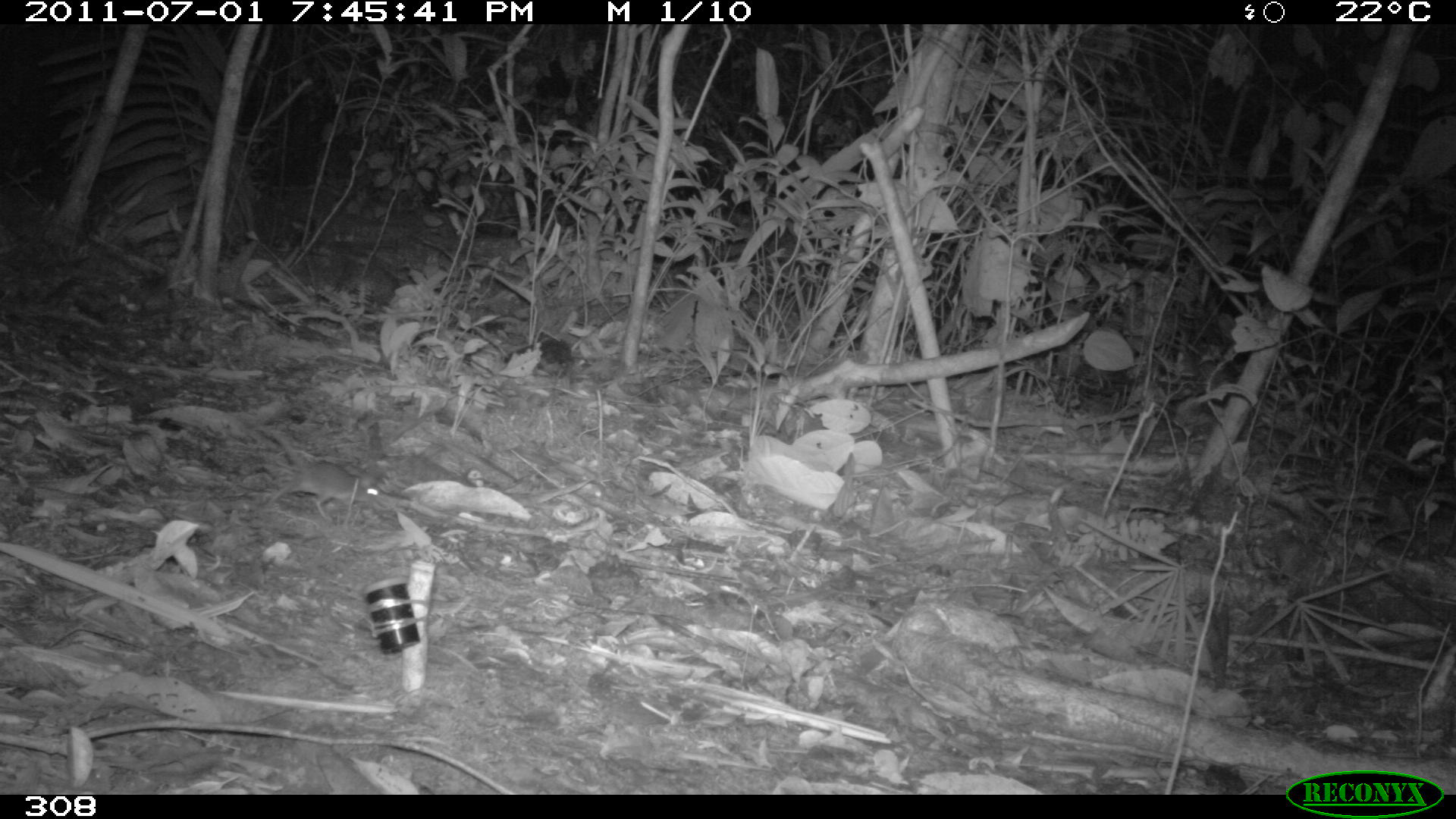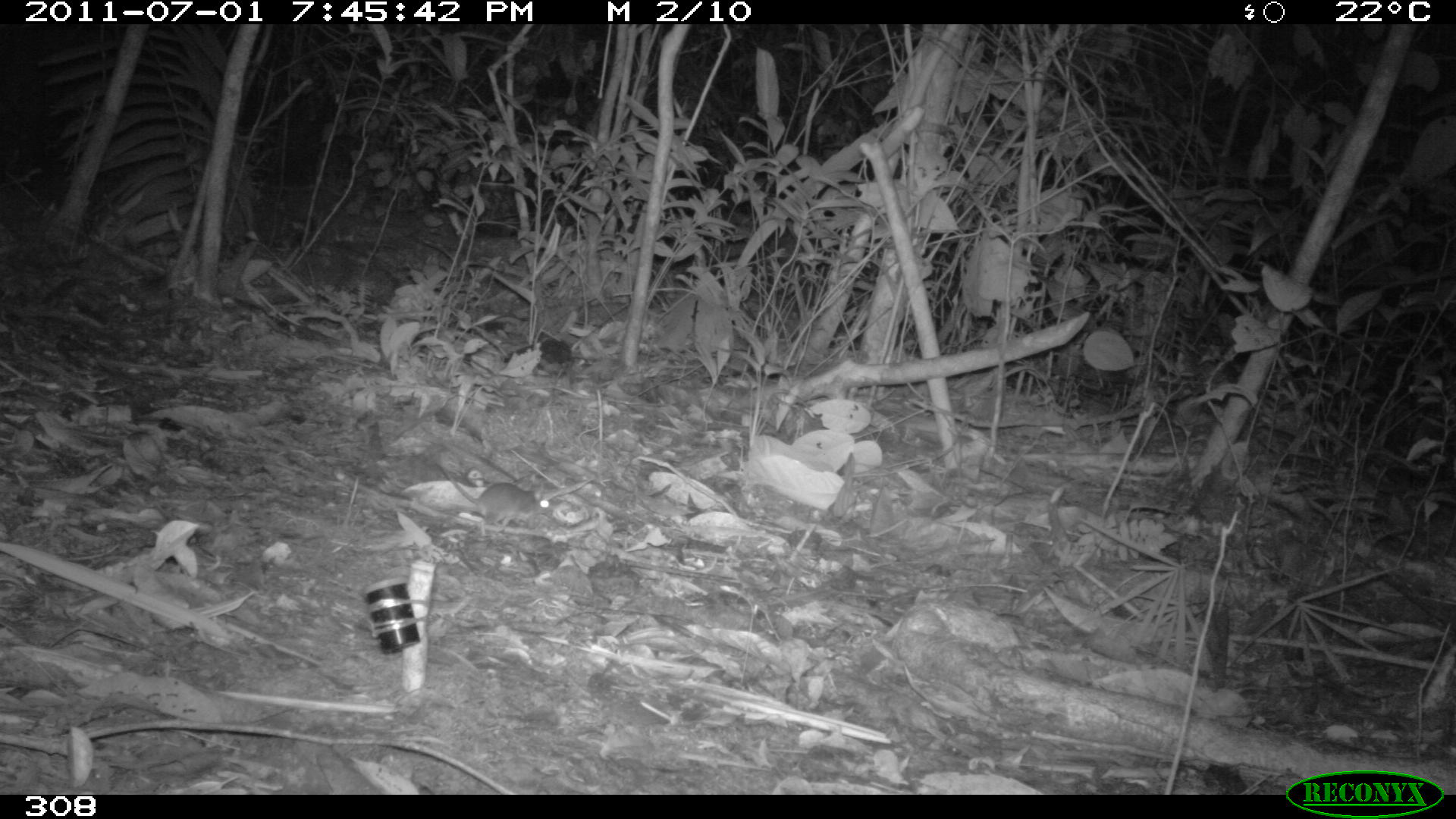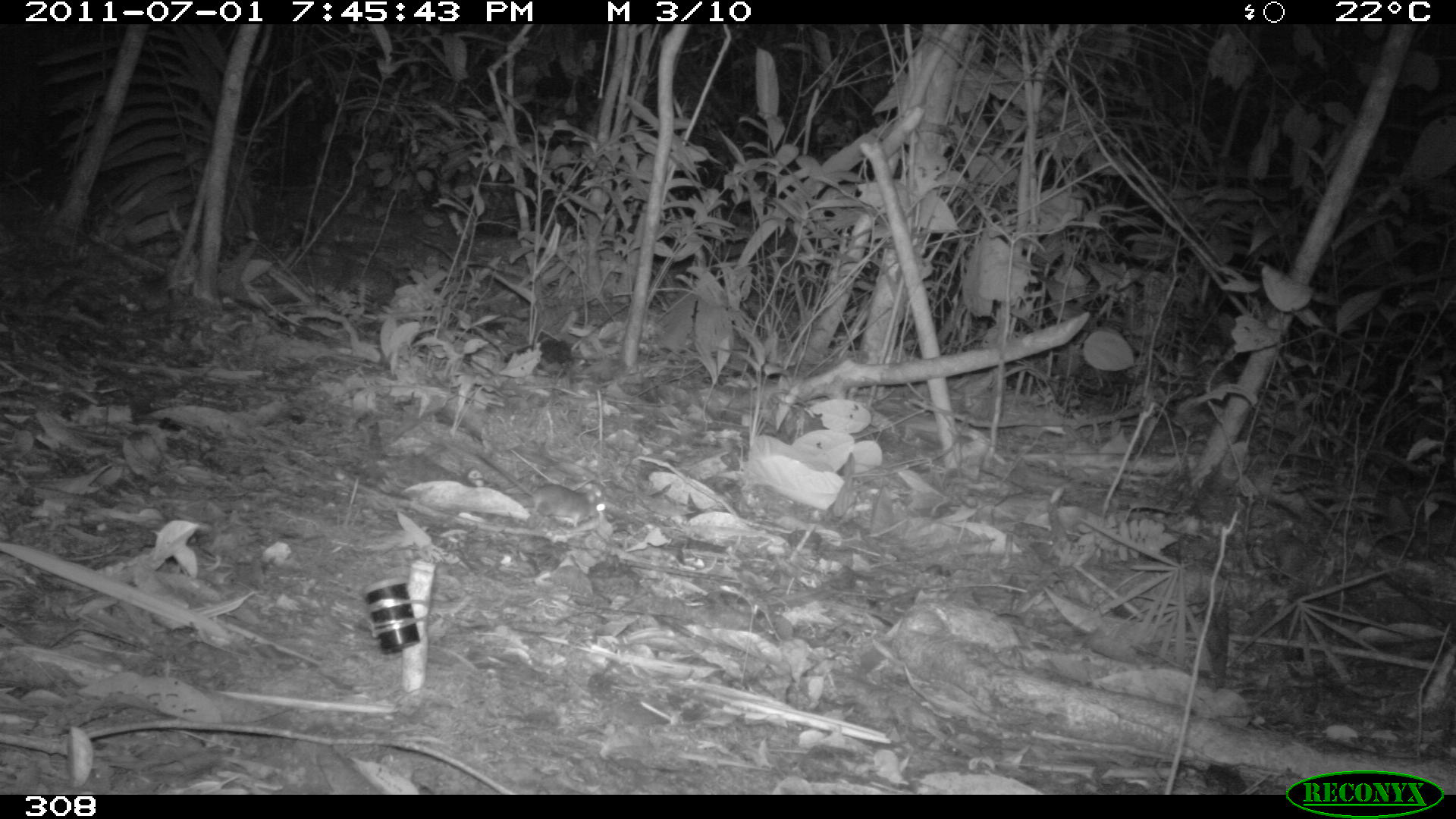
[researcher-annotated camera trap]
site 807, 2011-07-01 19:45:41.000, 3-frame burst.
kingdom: Animalia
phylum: Chordata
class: Mammalia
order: Rodentia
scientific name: Rodentia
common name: rodents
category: unknown rodent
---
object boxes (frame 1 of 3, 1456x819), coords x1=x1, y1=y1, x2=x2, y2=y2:
unknown rodent: x1=252, y1=424, x2=381, y2=520